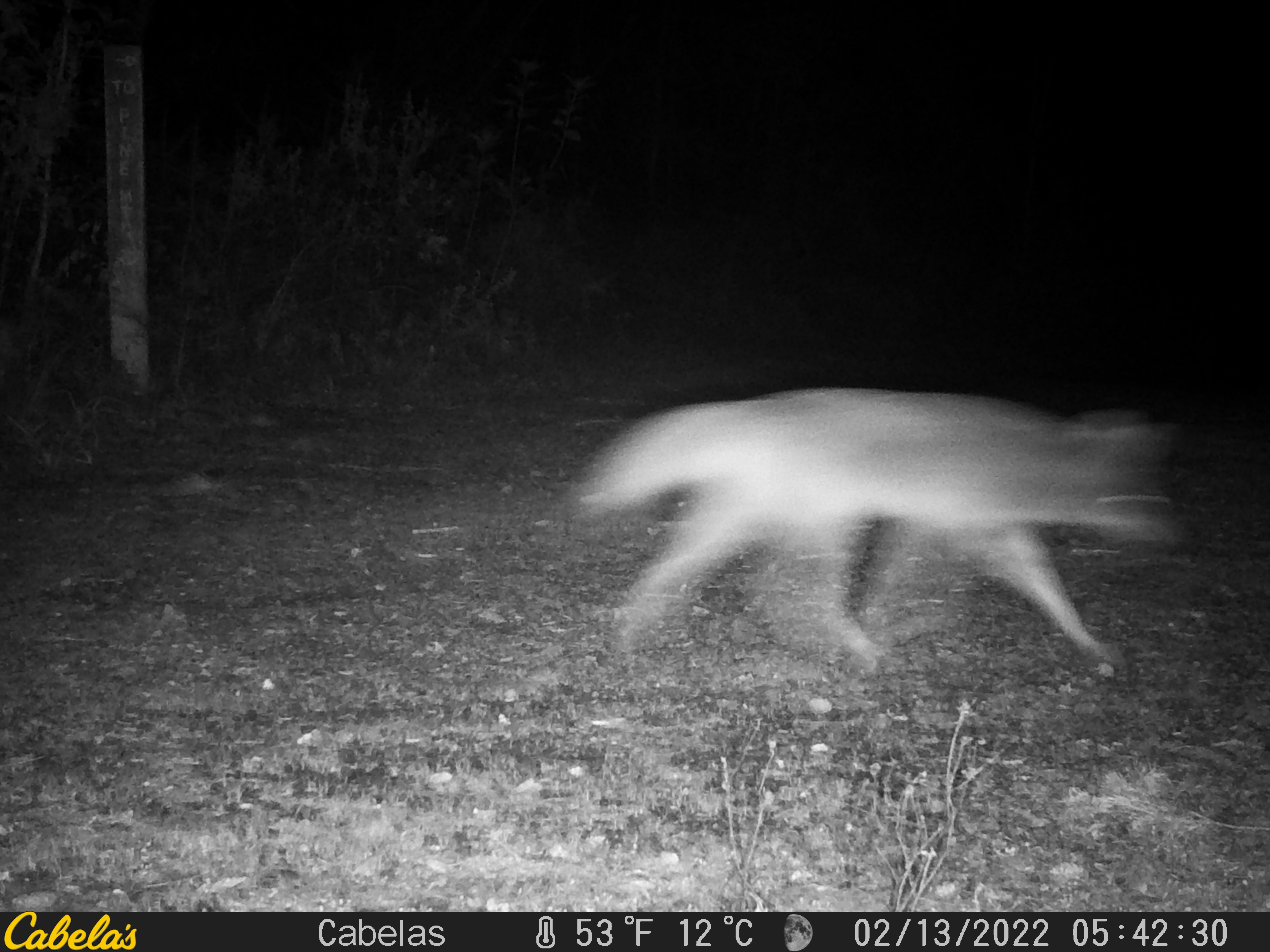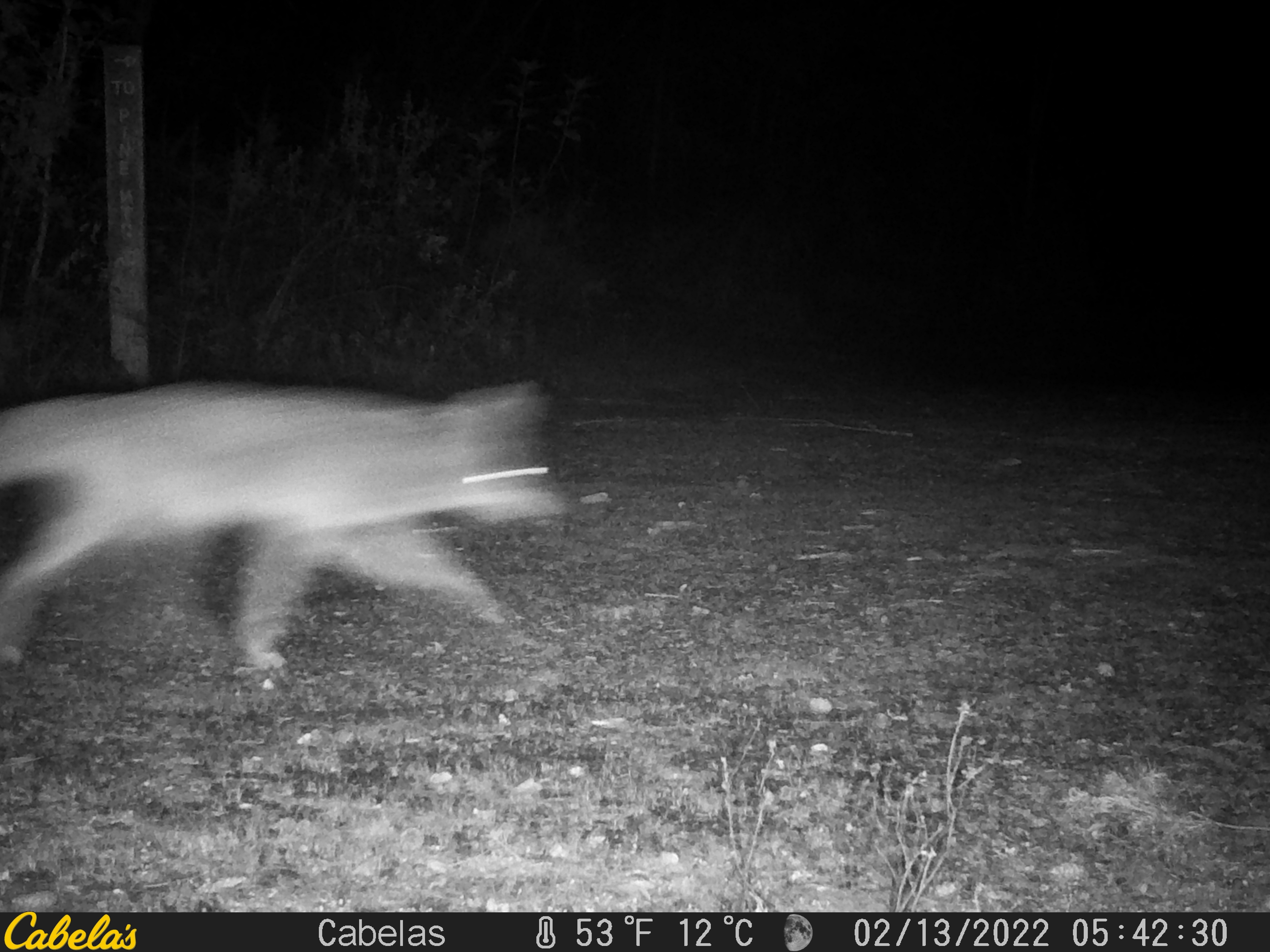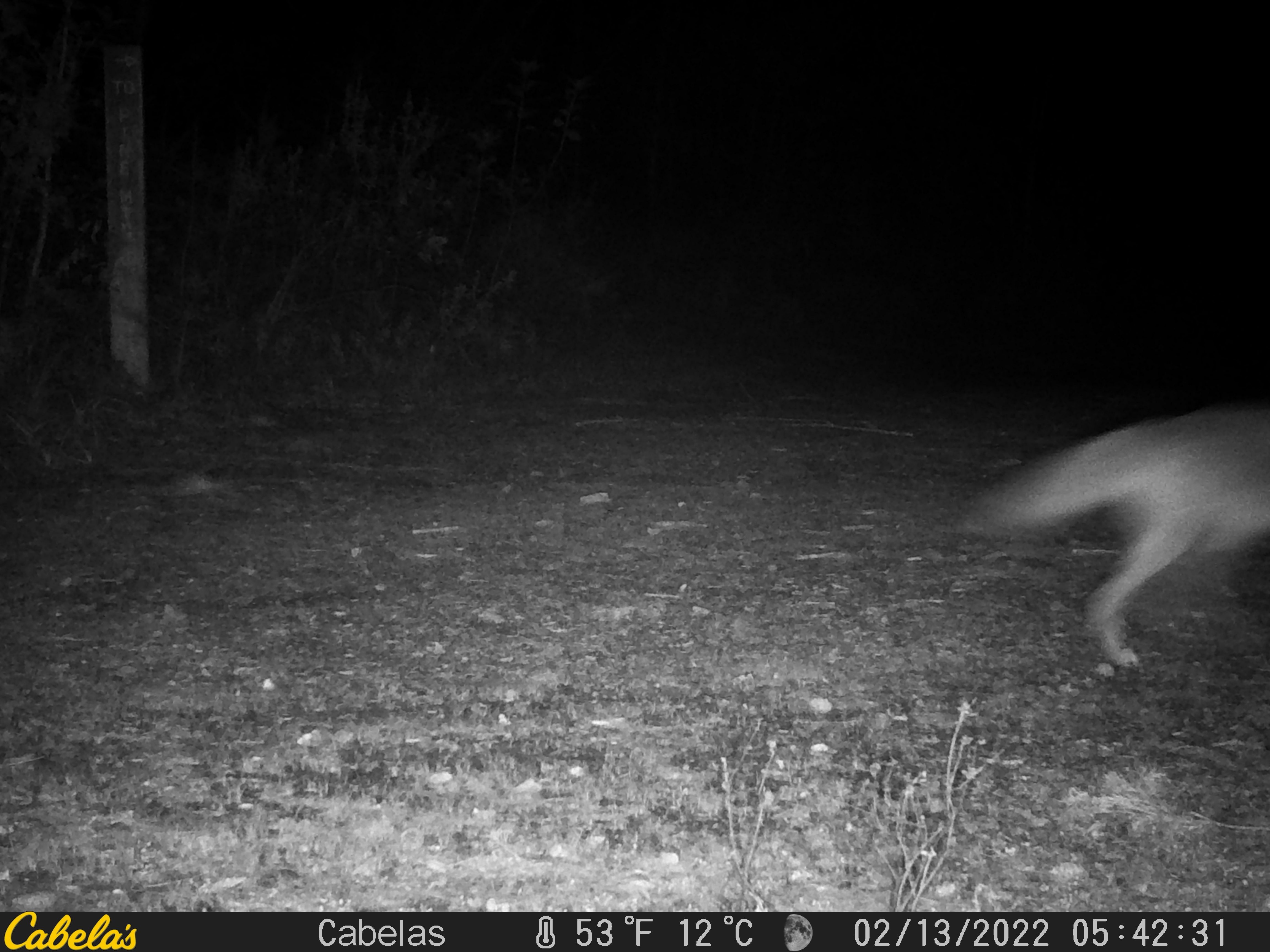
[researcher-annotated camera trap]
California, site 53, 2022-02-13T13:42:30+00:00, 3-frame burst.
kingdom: Animalia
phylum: Chordata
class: Mammalia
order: Carnivora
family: Canidae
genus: Canis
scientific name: Canis latrans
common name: coyote